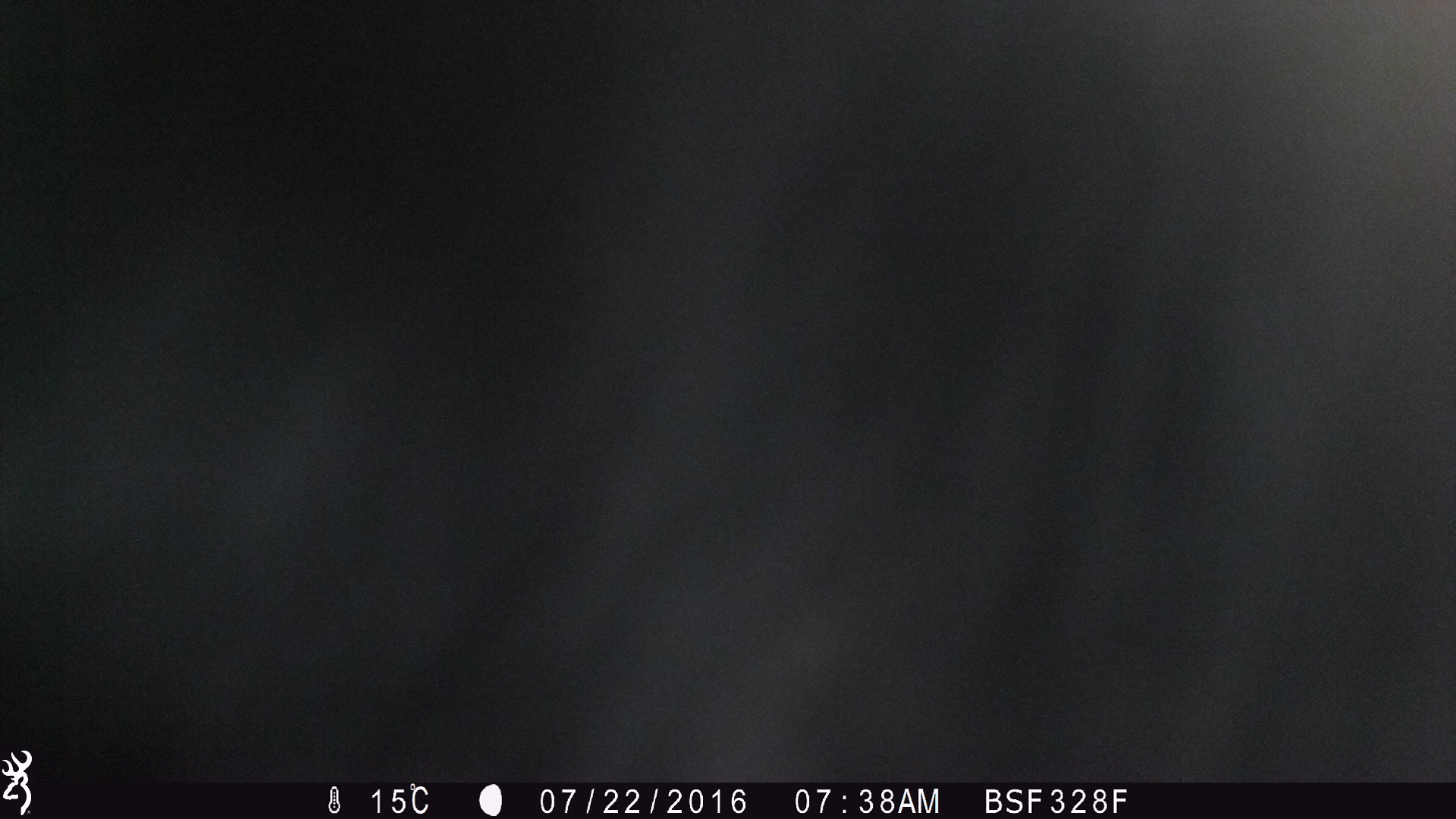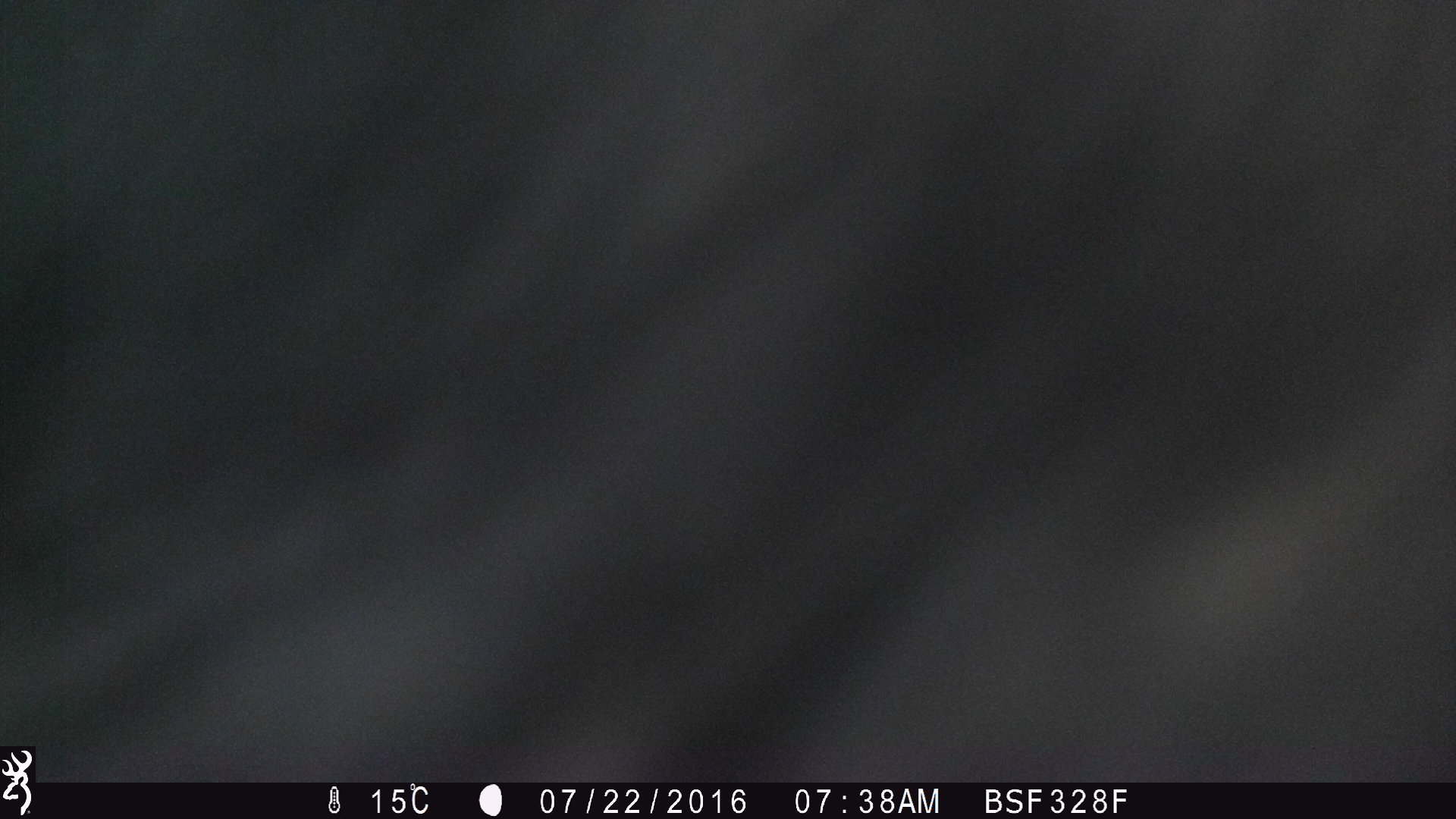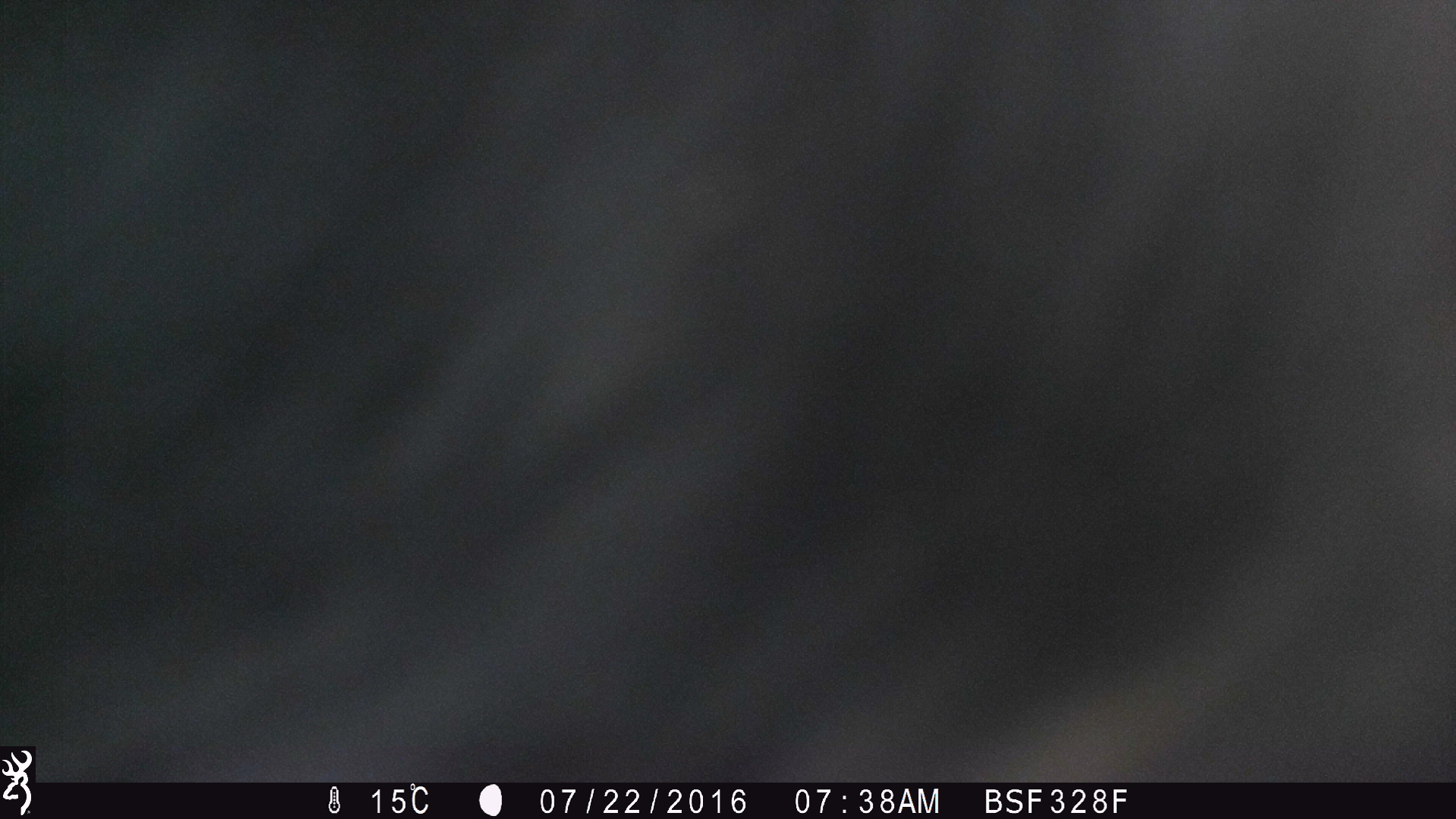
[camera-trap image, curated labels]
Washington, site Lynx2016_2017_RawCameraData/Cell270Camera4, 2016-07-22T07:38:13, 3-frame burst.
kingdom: Animalia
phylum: Chordata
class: Mammalia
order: Artiodactyla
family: Bovidae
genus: Bos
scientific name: Bos taurus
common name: domestic cattle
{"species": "domestic cattle (Bos taurus)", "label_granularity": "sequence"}